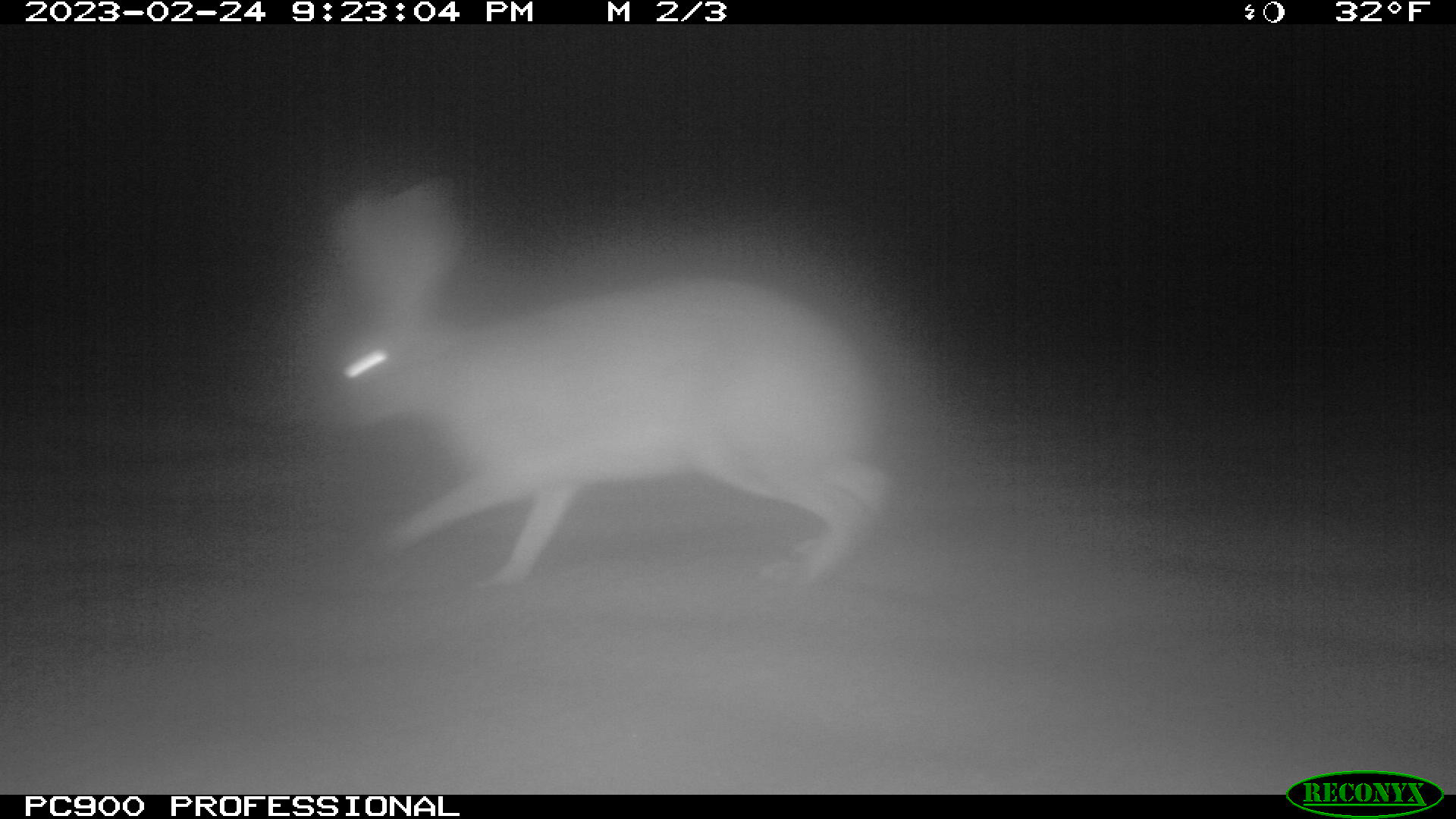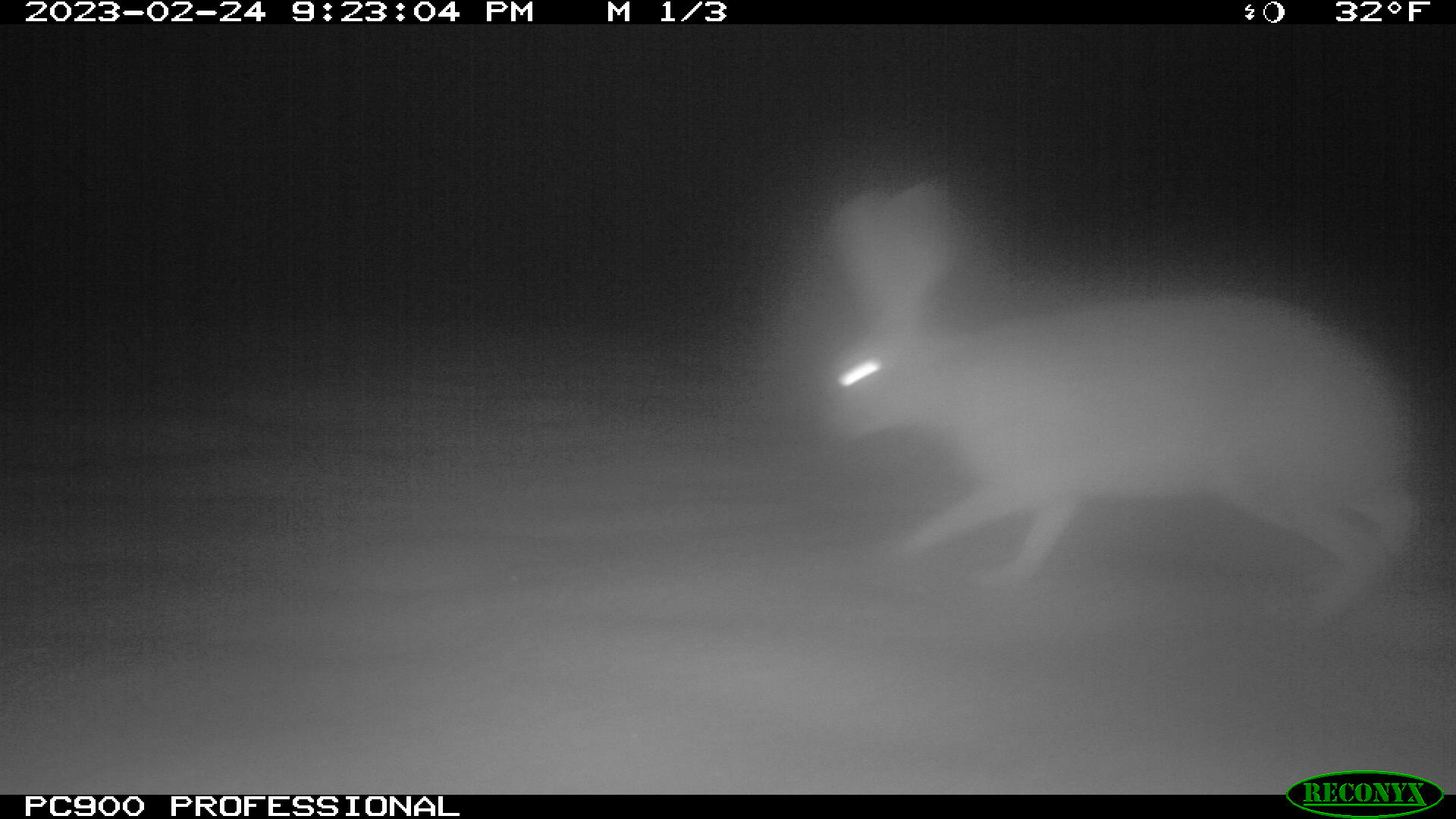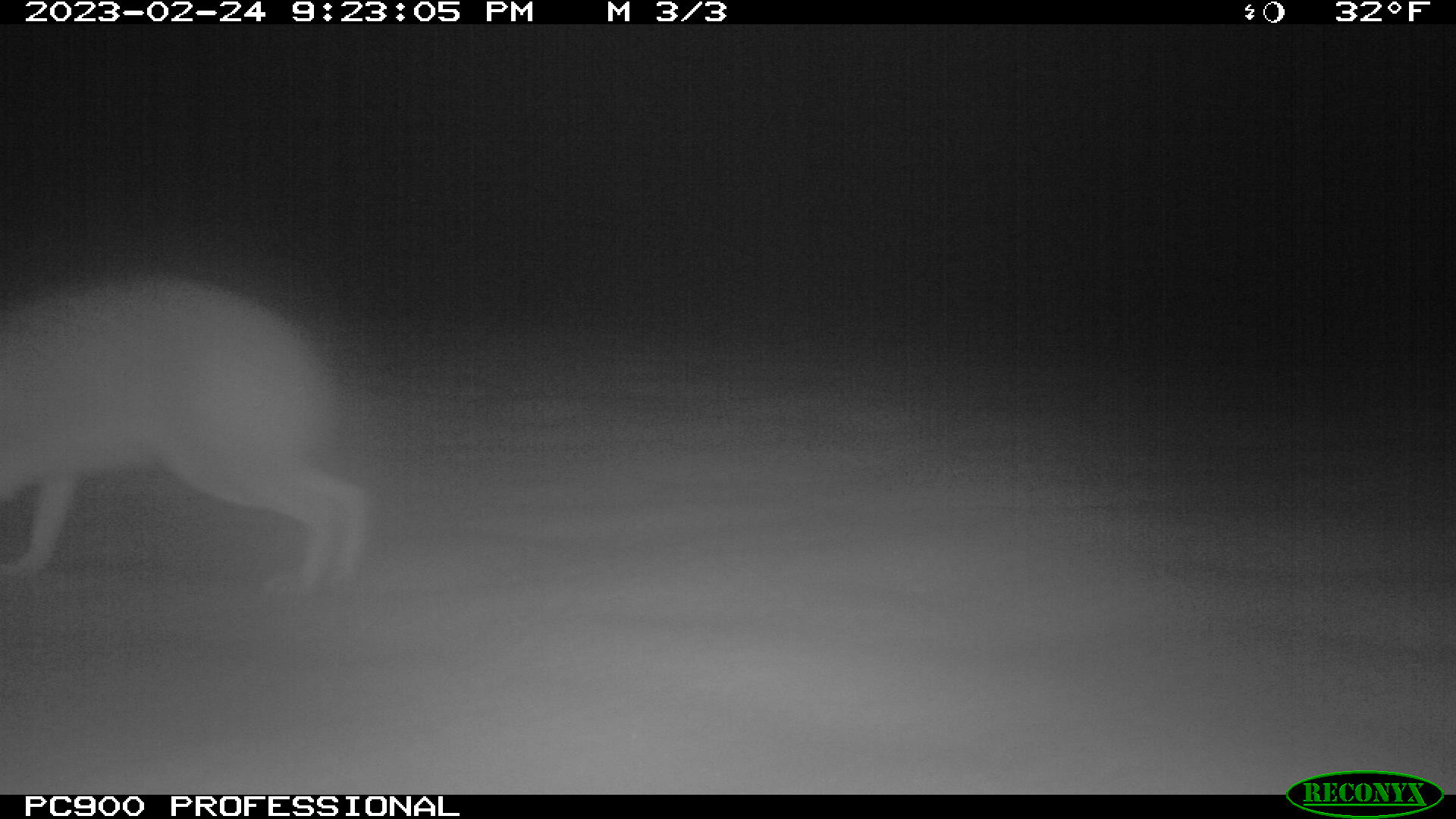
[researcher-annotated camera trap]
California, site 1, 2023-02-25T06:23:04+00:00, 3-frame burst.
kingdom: Animalia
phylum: Chordata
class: Mammalia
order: Lagomorpha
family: Leporidae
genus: Lepus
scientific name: Lepus californicus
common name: black-tailed jackrabbit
Black-tailed jackrabbit (Lepus californicus).